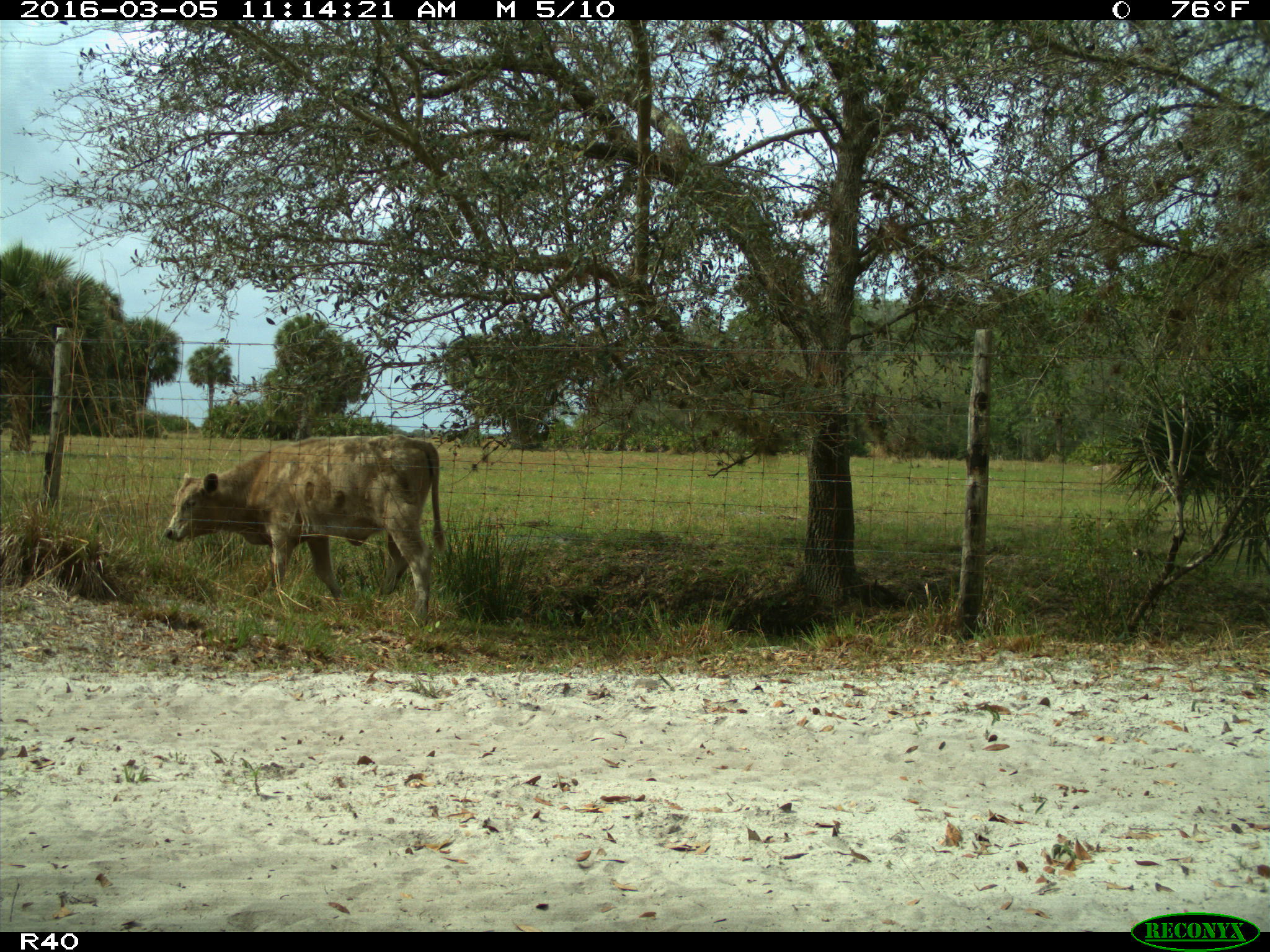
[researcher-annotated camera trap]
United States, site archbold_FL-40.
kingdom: Animalia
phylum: Chordata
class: Mammalia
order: Artiodactyla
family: Bovidae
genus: Bos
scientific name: Bos taurus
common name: domestic cow